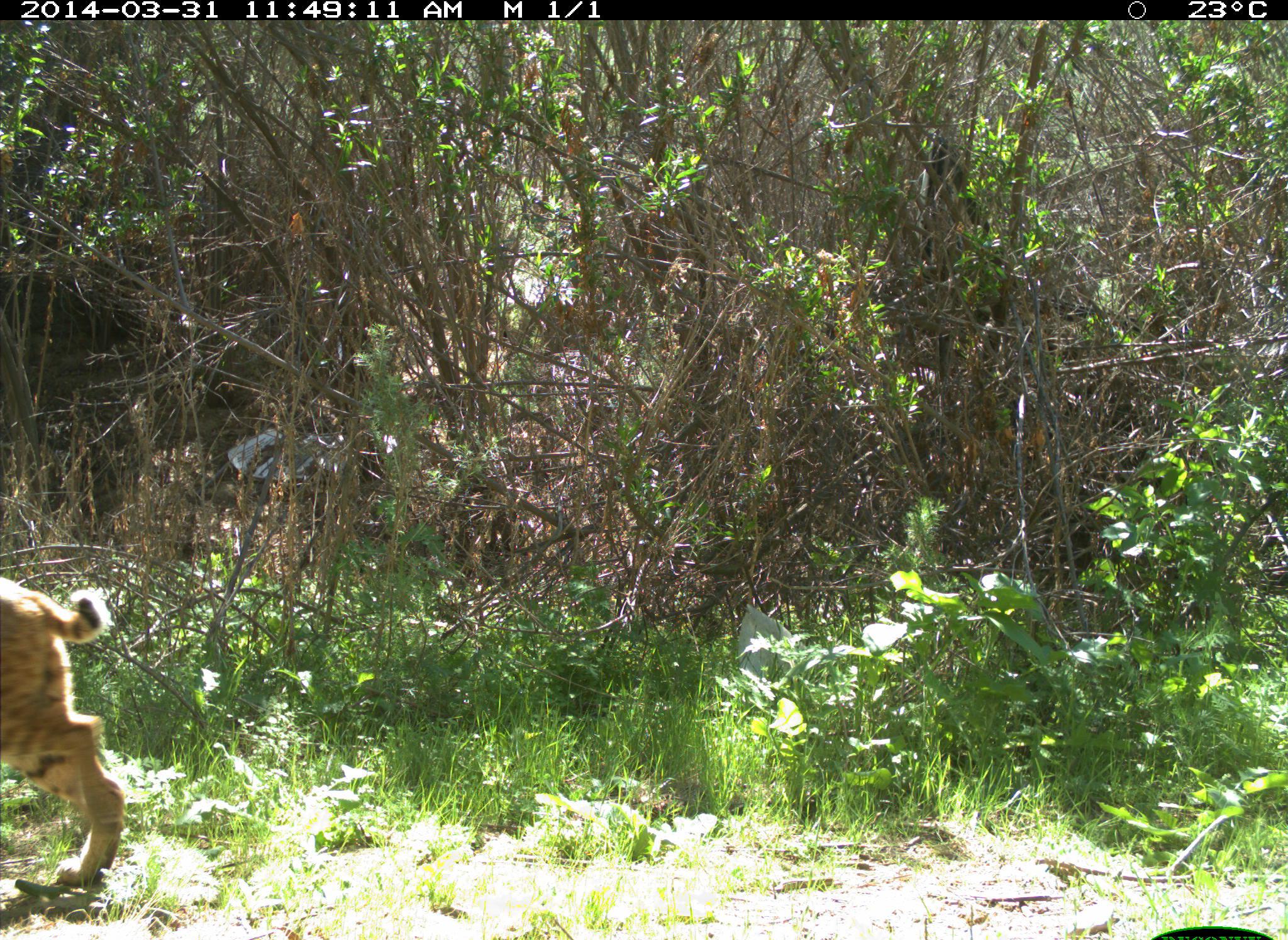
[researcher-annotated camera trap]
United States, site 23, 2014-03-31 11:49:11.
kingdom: Animalia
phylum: Chordata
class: Mammalia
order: Carnivora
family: Felidae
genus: Lynx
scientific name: Lynx rufus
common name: bobcat